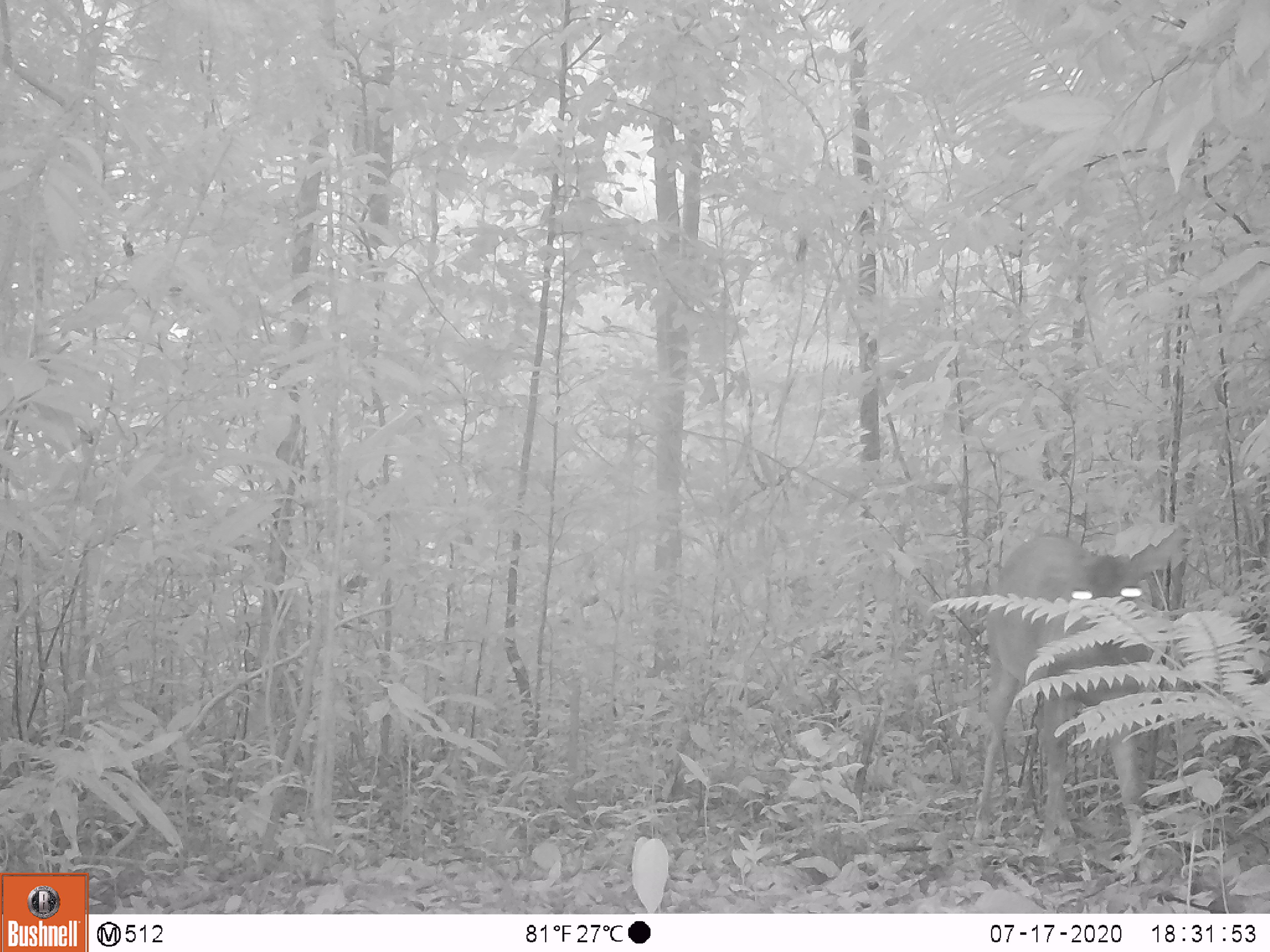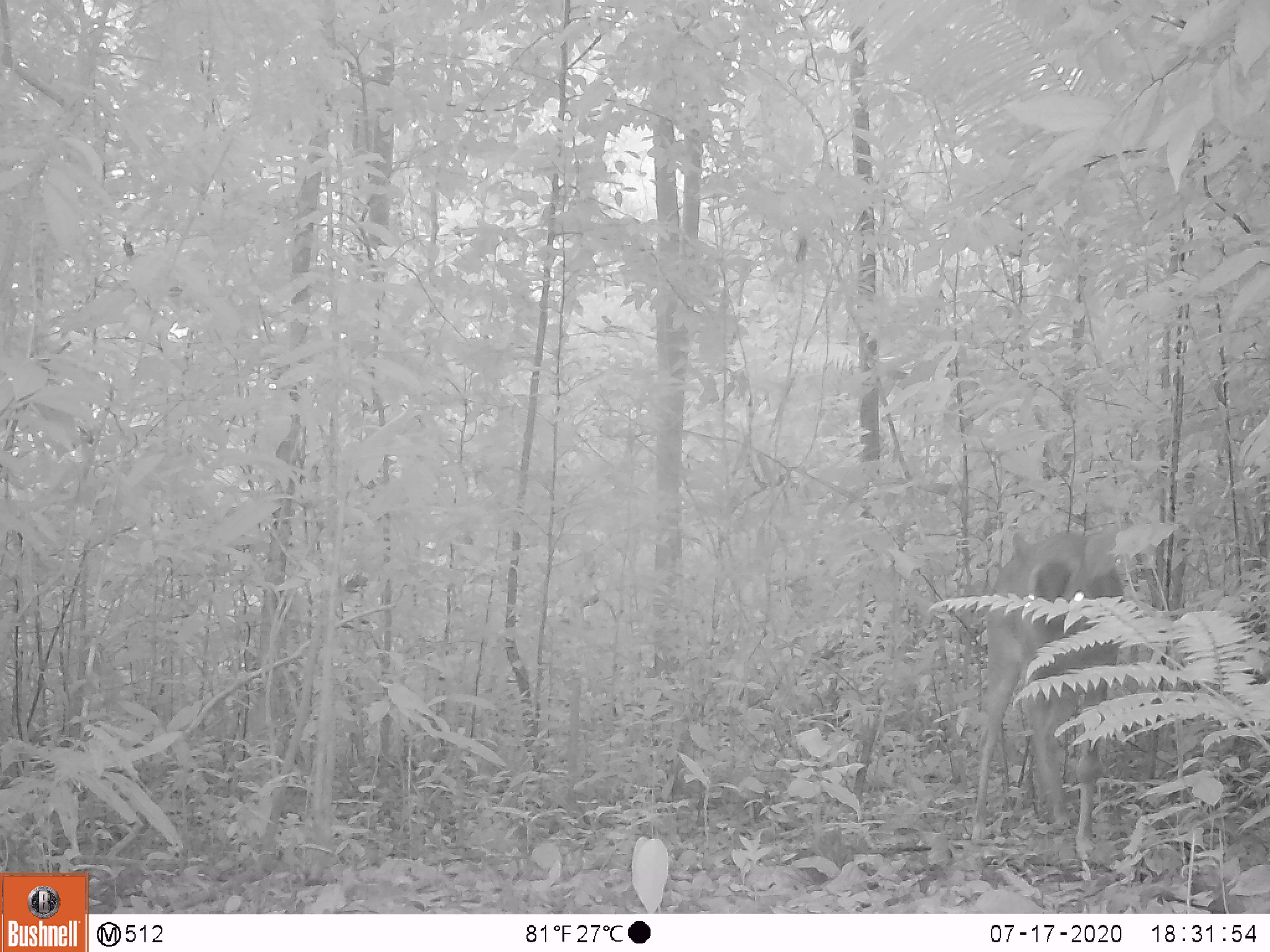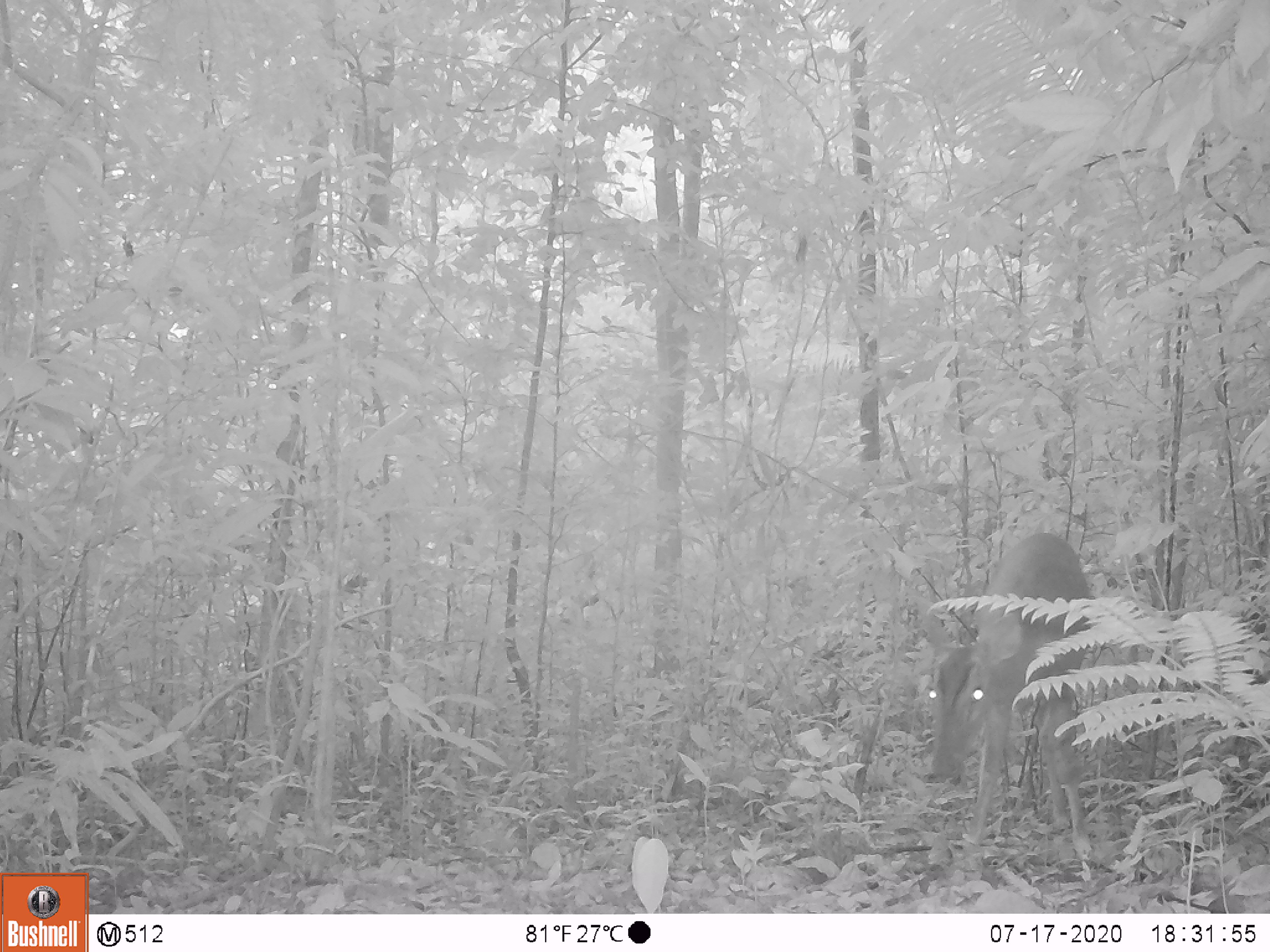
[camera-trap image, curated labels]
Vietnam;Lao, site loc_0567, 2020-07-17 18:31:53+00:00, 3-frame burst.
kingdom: Animalia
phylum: Chordata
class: Mammalia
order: Artiodactyla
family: Cervidae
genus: Muntiacus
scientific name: Muntiacus vuquangensis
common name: large-antlered muntjac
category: large antlered muntjac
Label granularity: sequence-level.